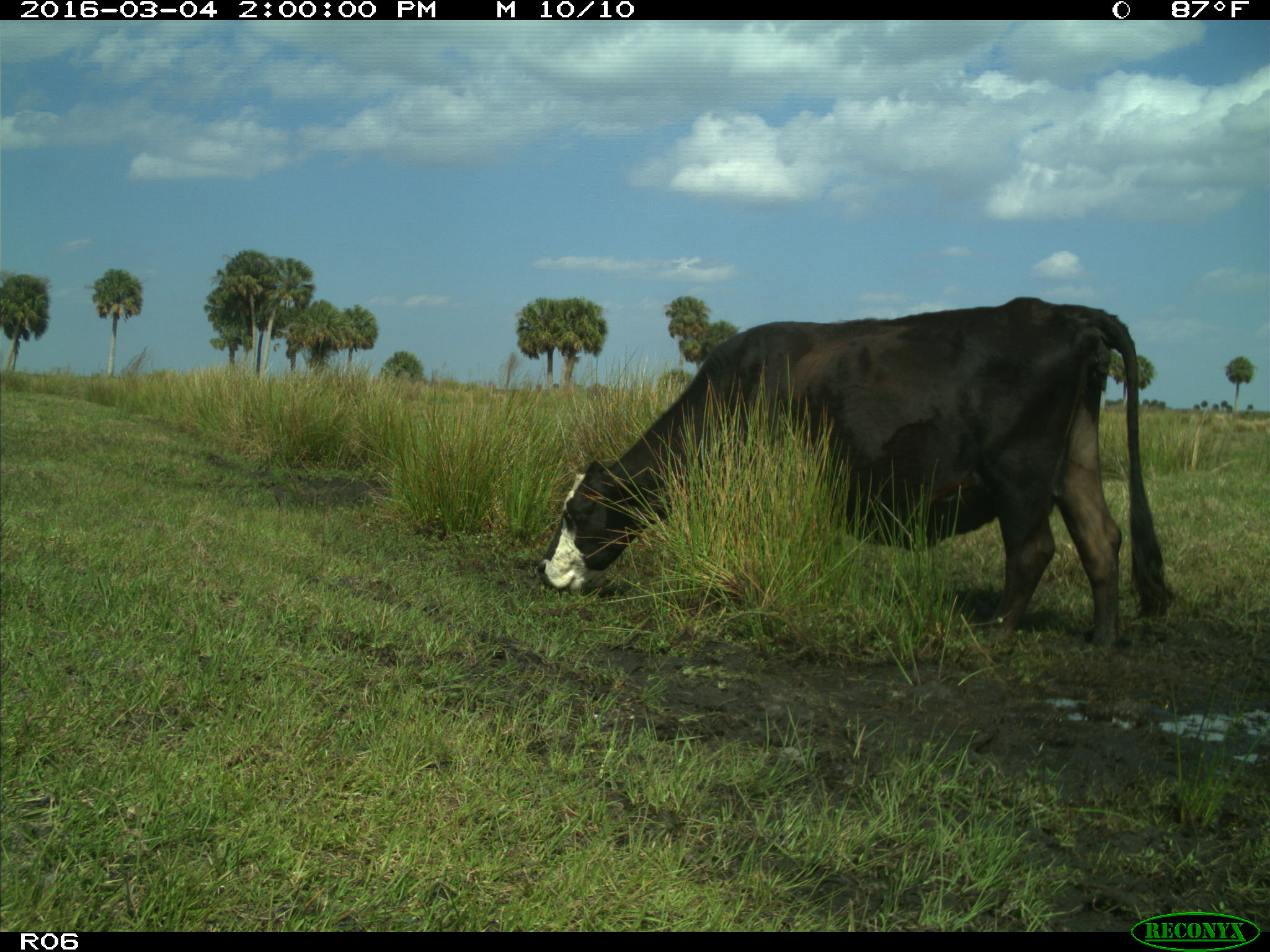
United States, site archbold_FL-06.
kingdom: Animalia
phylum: Chordata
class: Mammalia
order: Artiodactyla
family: Bovidae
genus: Bos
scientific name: Bos taurus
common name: domestic cow